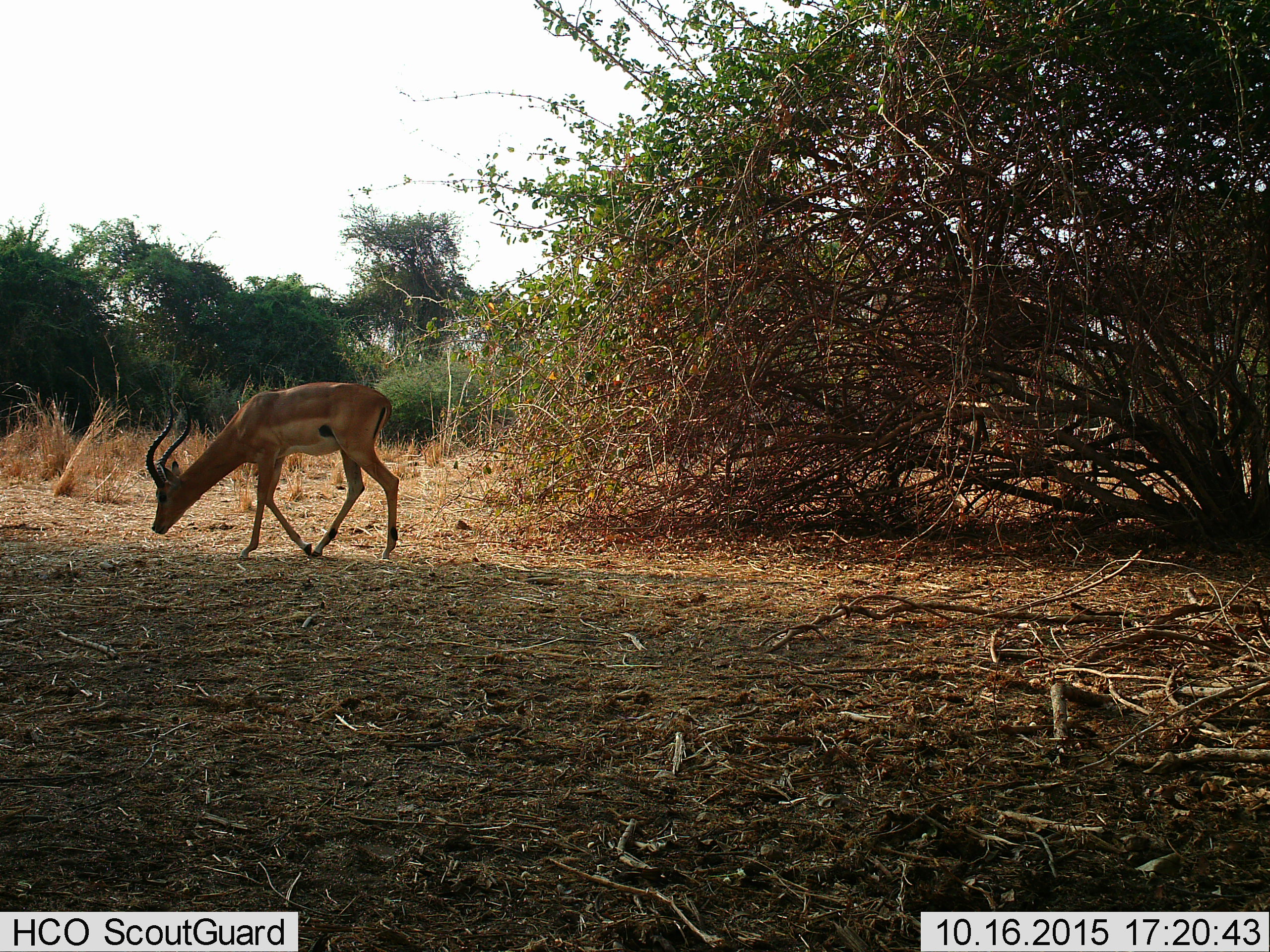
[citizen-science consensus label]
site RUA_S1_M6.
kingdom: Animalia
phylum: Chordata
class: Mammalia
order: Artiodactyla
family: Bovidae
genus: Aepyceros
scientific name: Aepyceros melampus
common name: impala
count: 1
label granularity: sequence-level